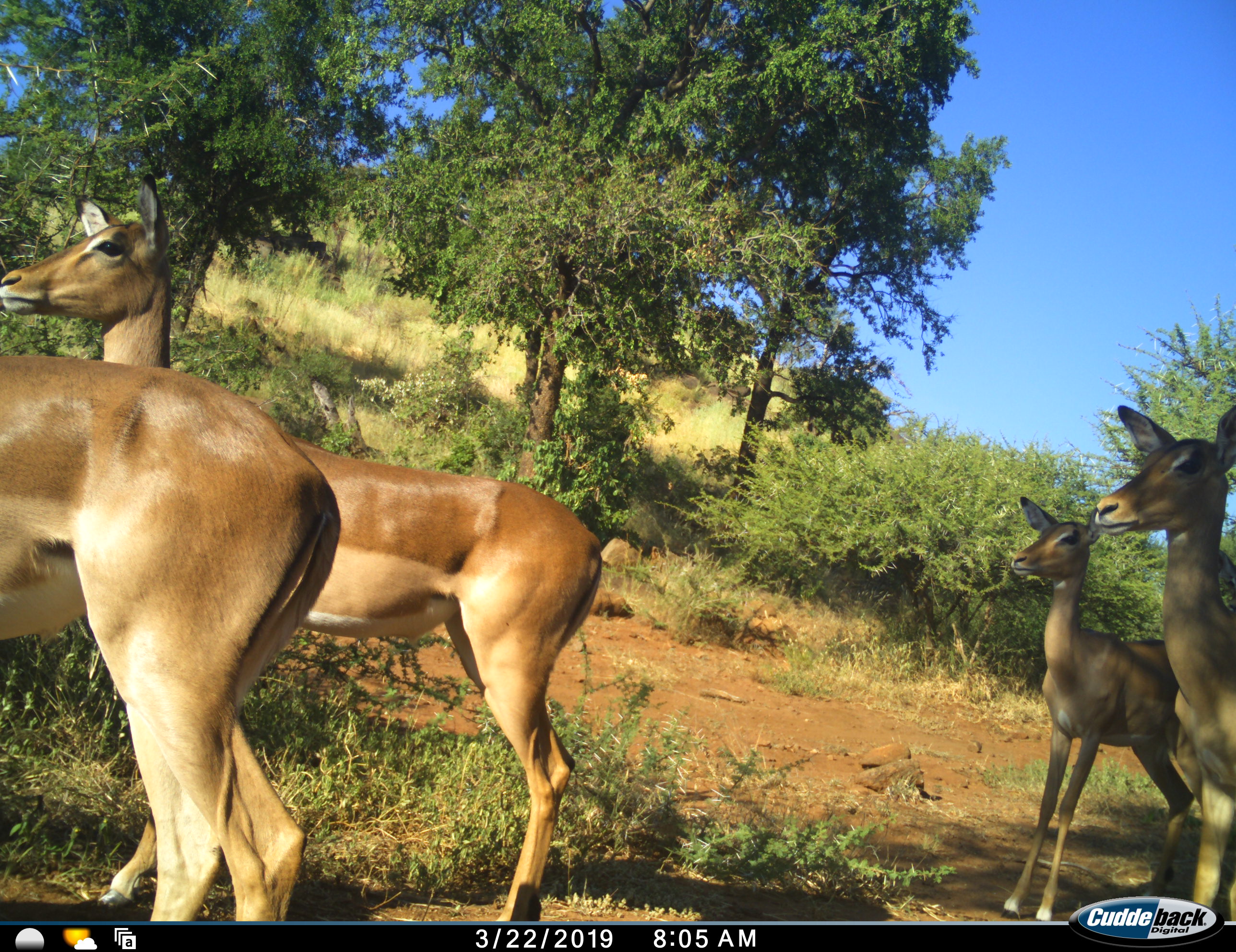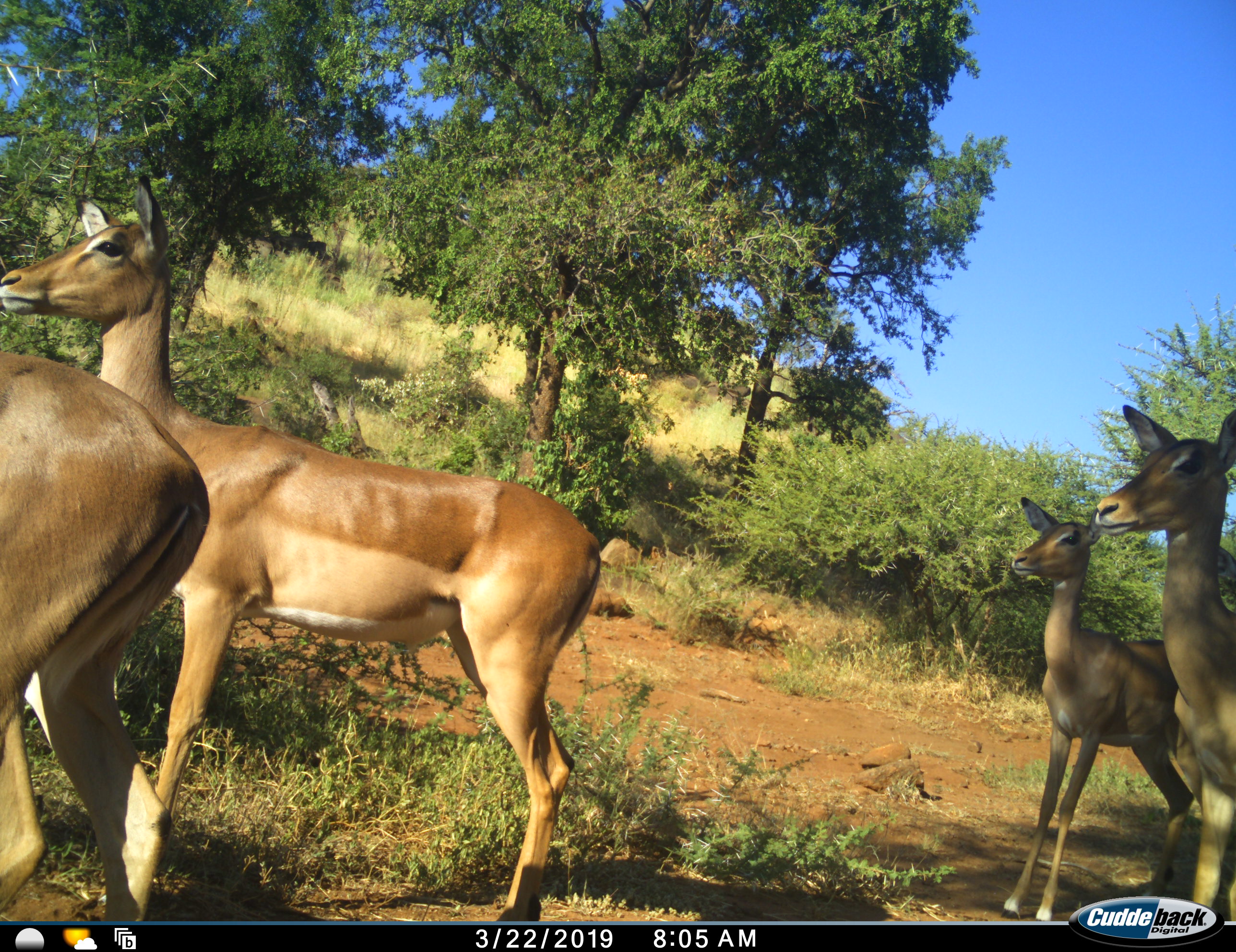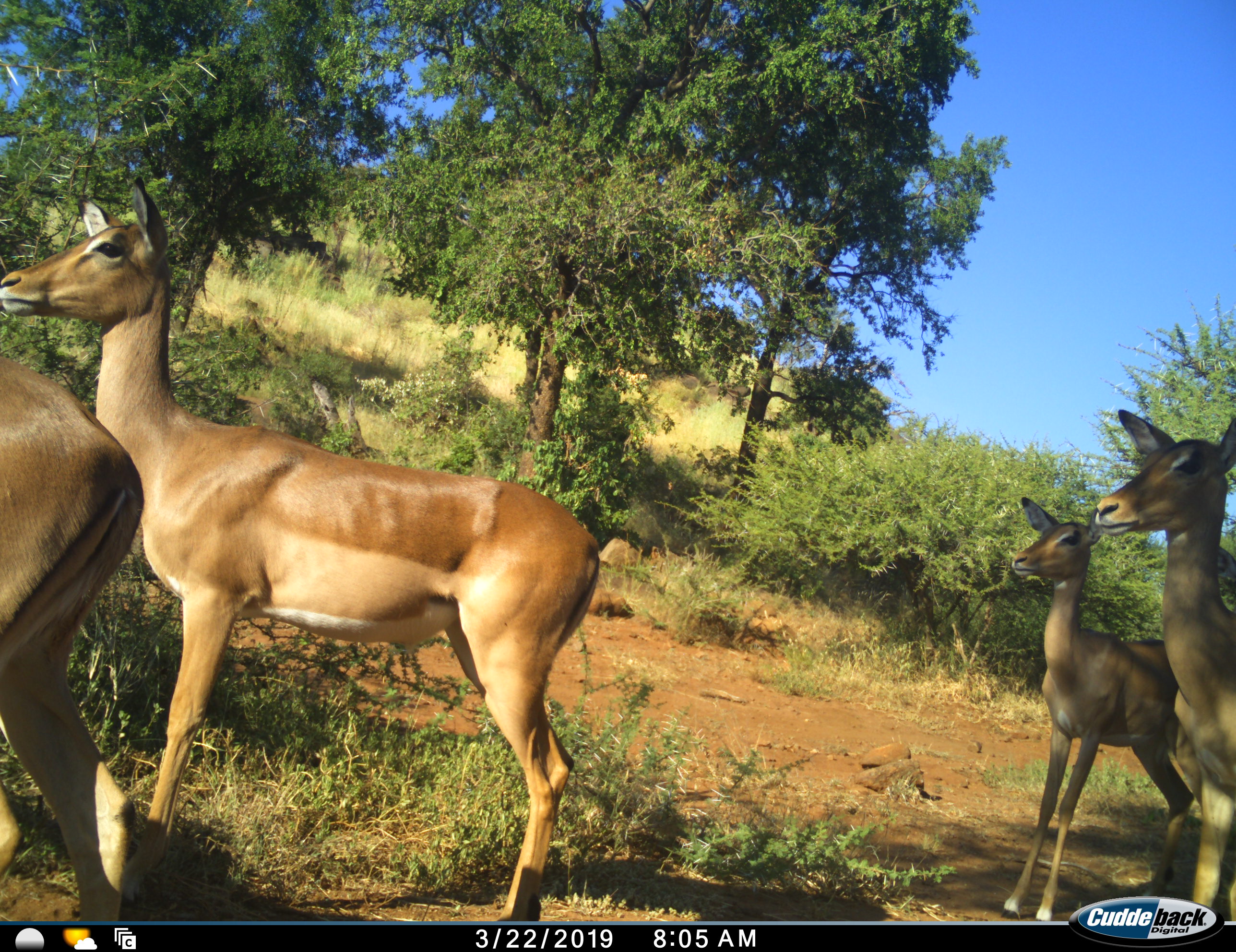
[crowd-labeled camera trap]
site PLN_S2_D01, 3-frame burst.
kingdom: Animalia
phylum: Chordata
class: Mammalia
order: Artiodactyla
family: Bovidae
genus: Aepyceros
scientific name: Aepyceros melampus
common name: impala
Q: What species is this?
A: Impala (Aepyceros melampus).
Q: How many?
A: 4.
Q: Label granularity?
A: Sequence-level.